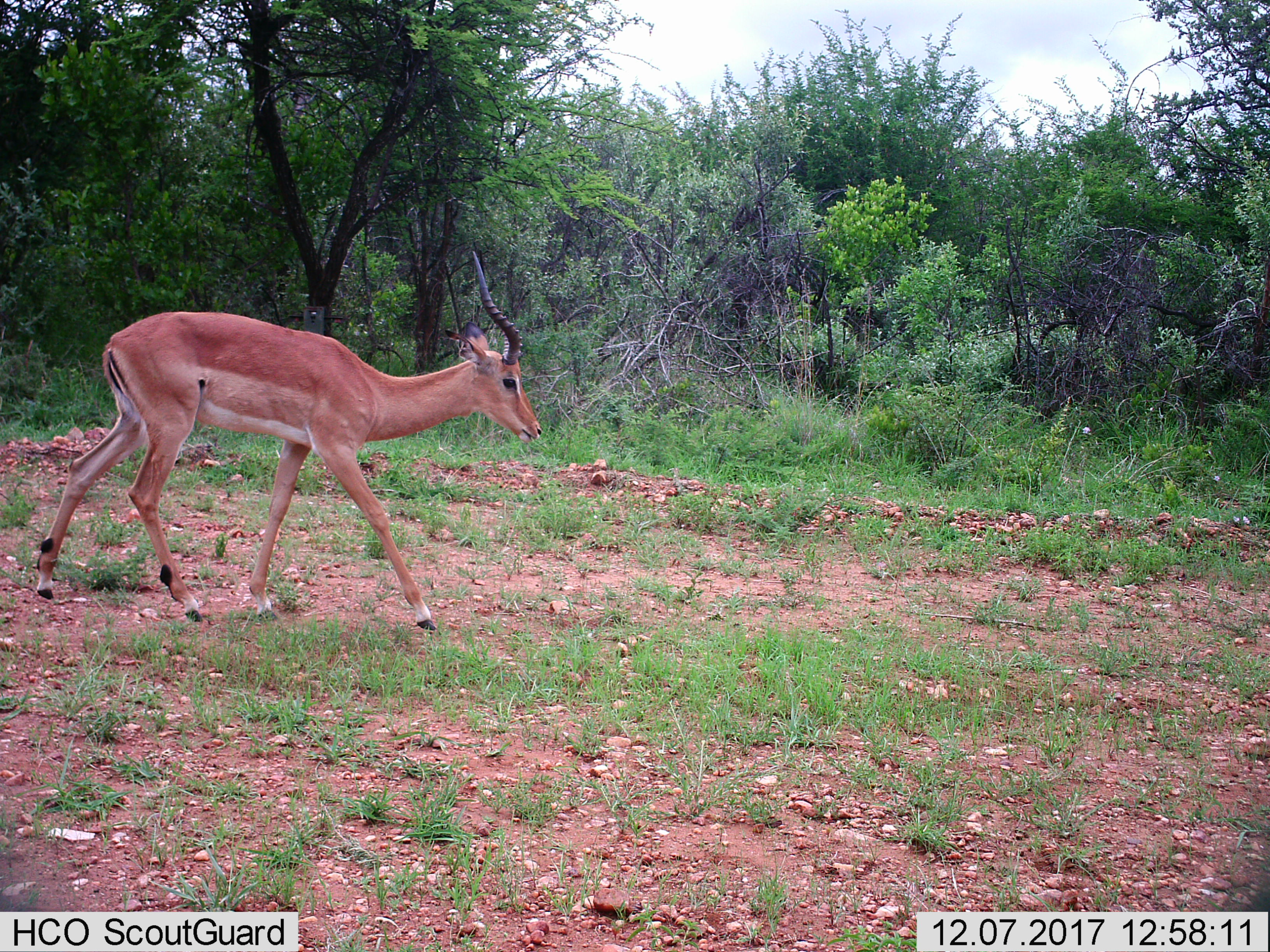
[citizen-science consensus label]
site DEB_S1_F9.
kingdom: Animalia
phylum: Chordata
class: Mammalia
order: Artiodactyla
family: Bovidae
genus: Aepyceros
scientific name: Aepyceros melampus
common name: impala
Impala (Aepyceros melampus), count 1. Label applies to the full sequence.